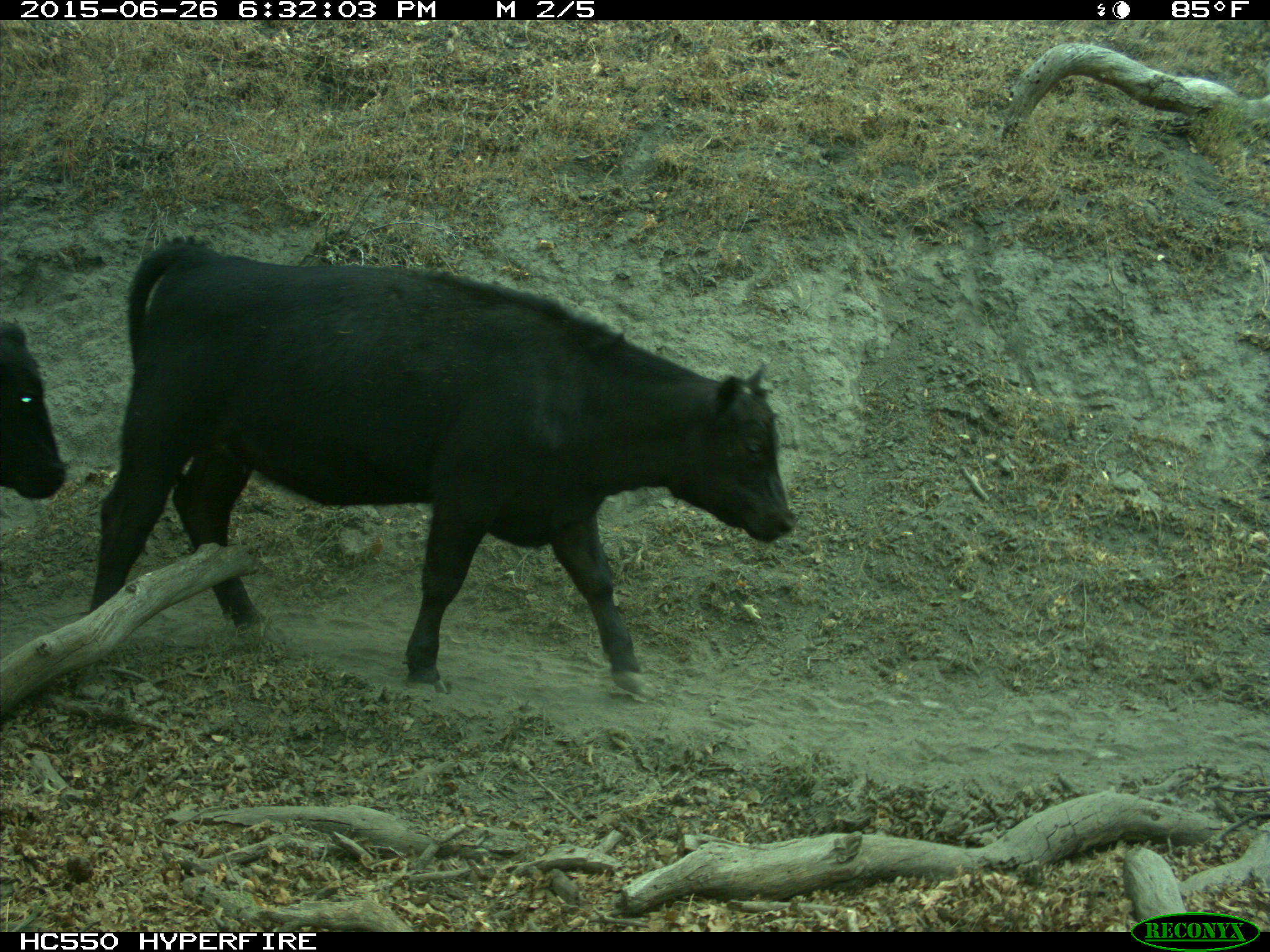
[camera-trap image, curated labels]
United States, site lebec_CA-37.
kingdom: Animalia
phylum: Chordata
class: Mammalia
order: Artiodactyla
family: Bovidae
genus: Bos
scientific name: Bos taurus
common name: domestic cow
Bos taurus (domestic cow).